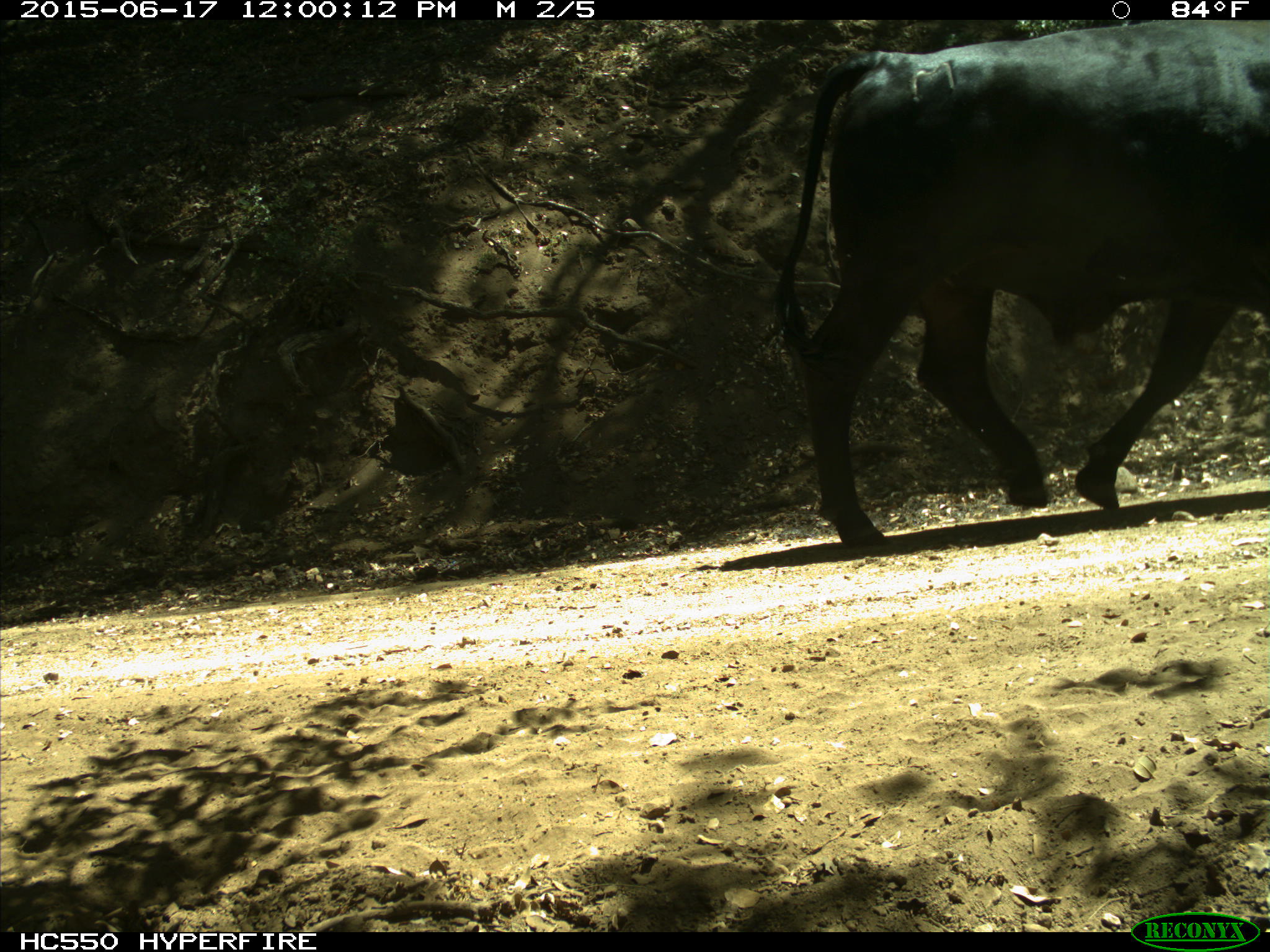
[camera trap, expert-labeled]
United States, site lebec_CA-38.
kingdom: Animalia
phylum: Chordata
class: Mammalia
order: Artiodactyla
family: Bovidae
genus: Bos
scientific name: Bos taurus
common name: domestic cow